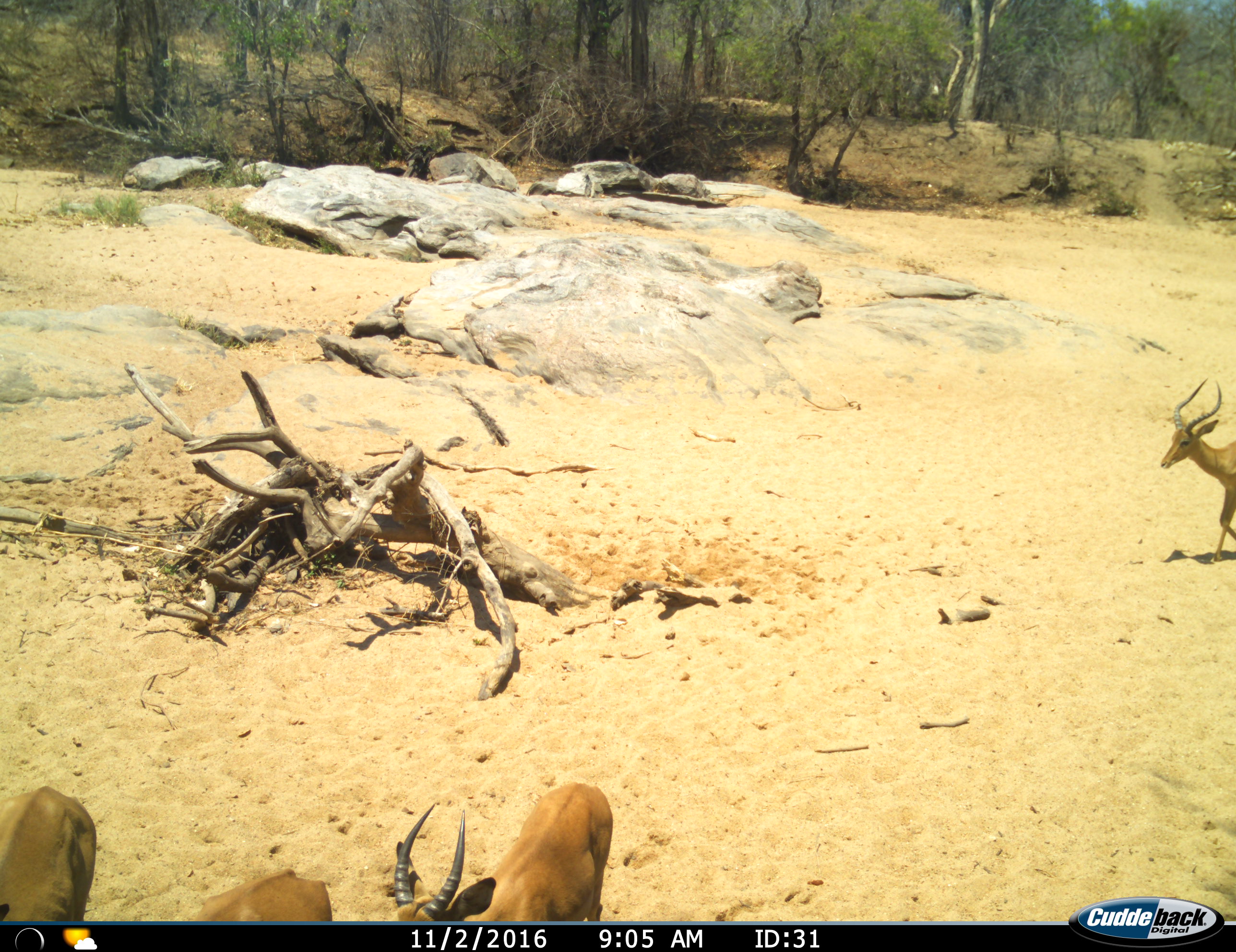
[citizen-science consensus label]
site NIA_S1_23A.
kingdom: Animalia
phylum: Chordata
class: Mammalia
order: Artiodactyla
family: Bovidae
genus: Aepyceros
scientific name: Aepyceros melampus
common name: impala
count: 4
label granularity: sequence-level